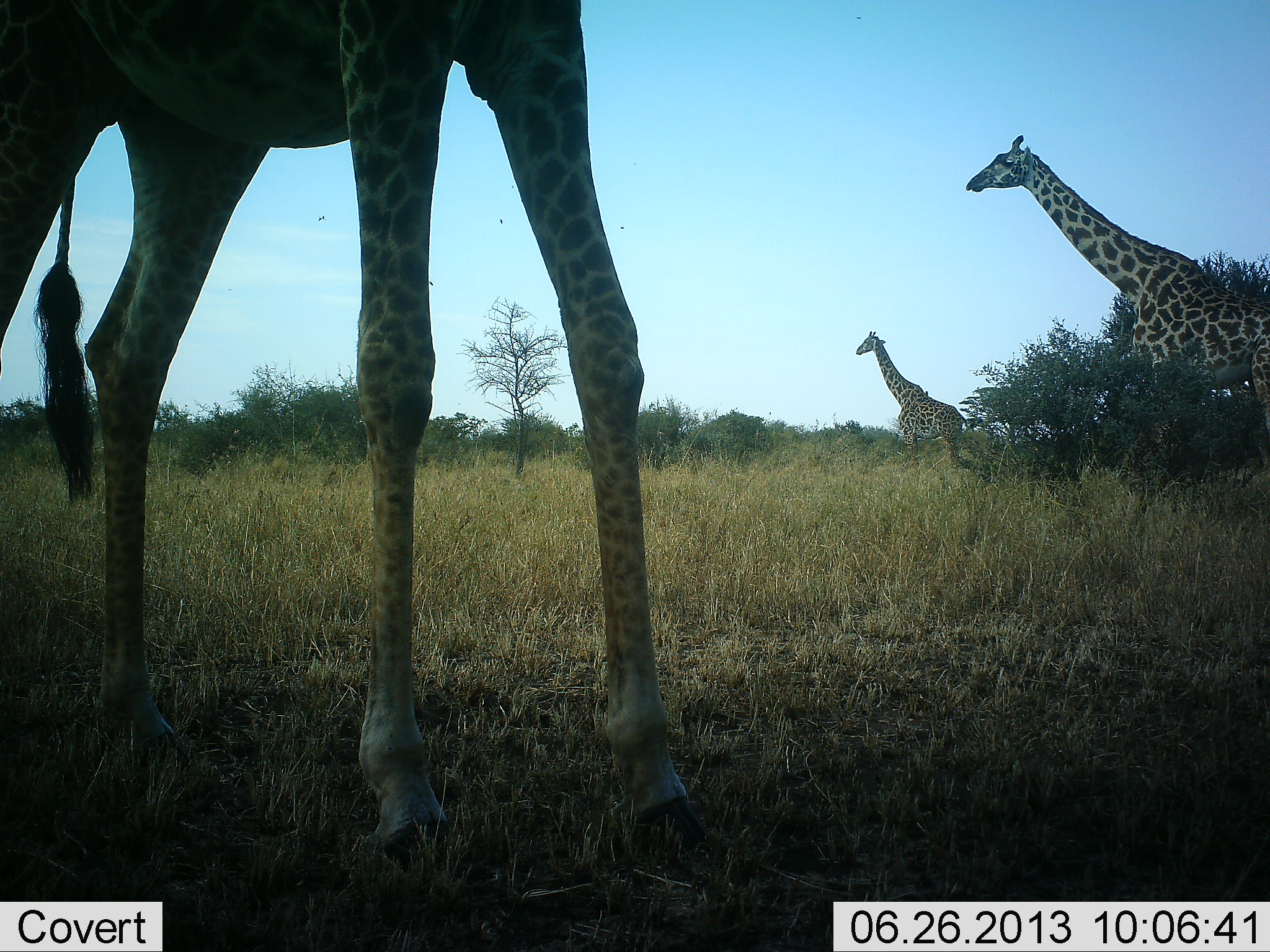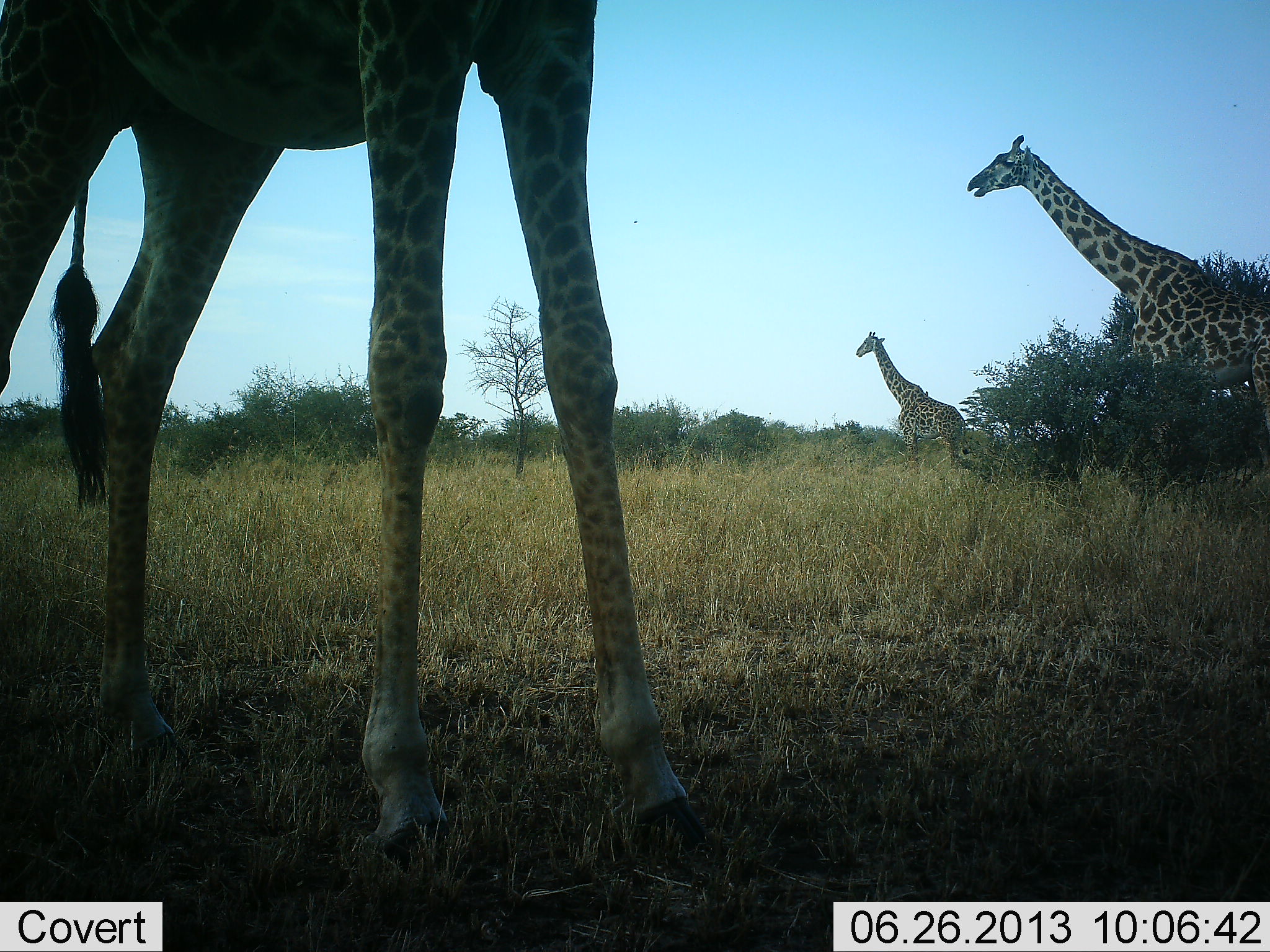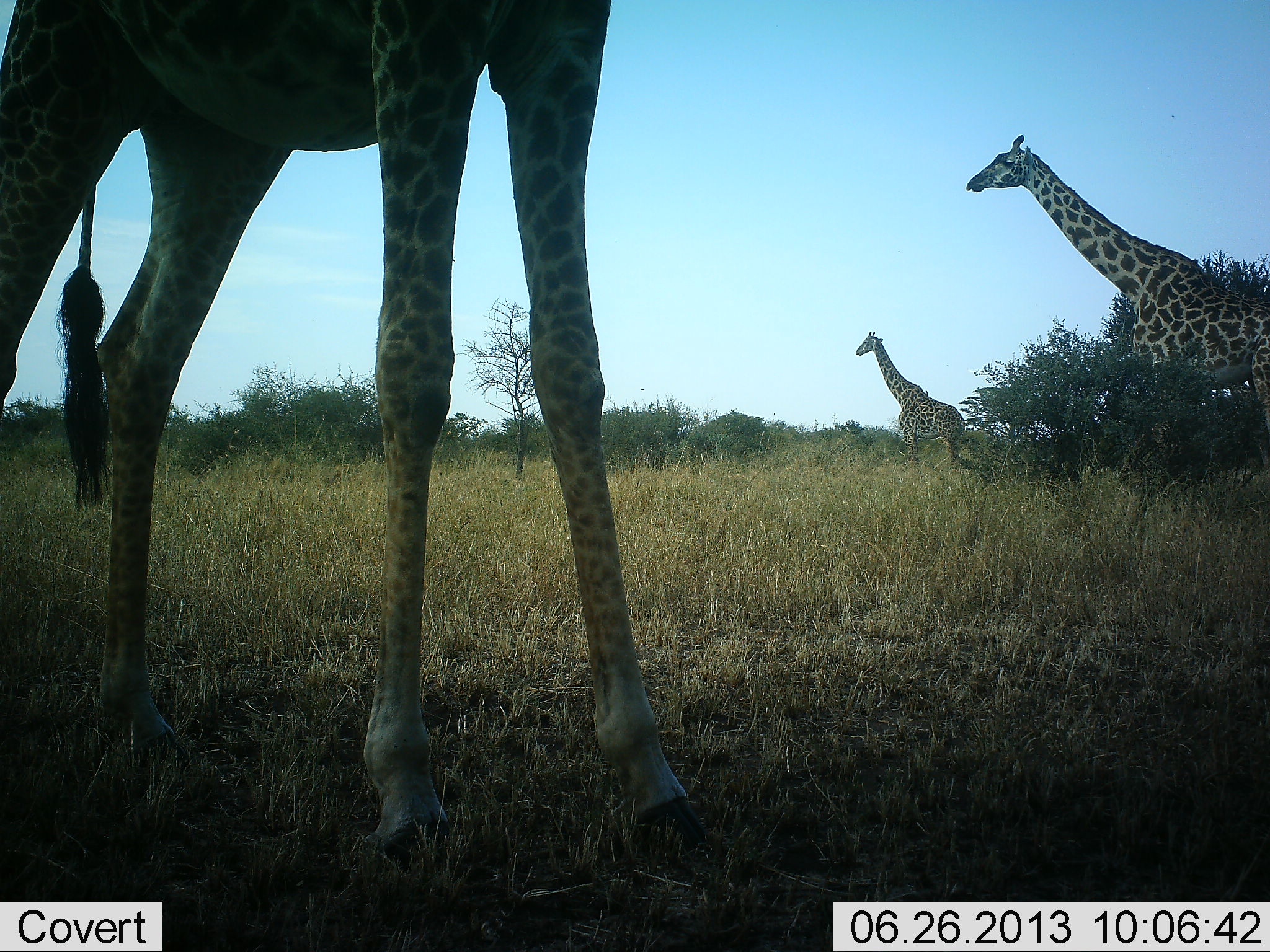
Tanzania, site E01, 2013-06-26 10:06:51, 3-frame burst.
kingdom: Animalia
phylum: Chordata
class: Mammalia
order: Artiodactyla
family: Giraffidae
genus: Giraffa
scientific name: Giraffa camelopardalis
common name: giraffe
Giraffe (Giraffa camelopardalis), count 3. Behavior (volunteer vote fractions): standing 64%, resting 0%, moving 18%, interacting 0%. Young present (vote fraction): 0%. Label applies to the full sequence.